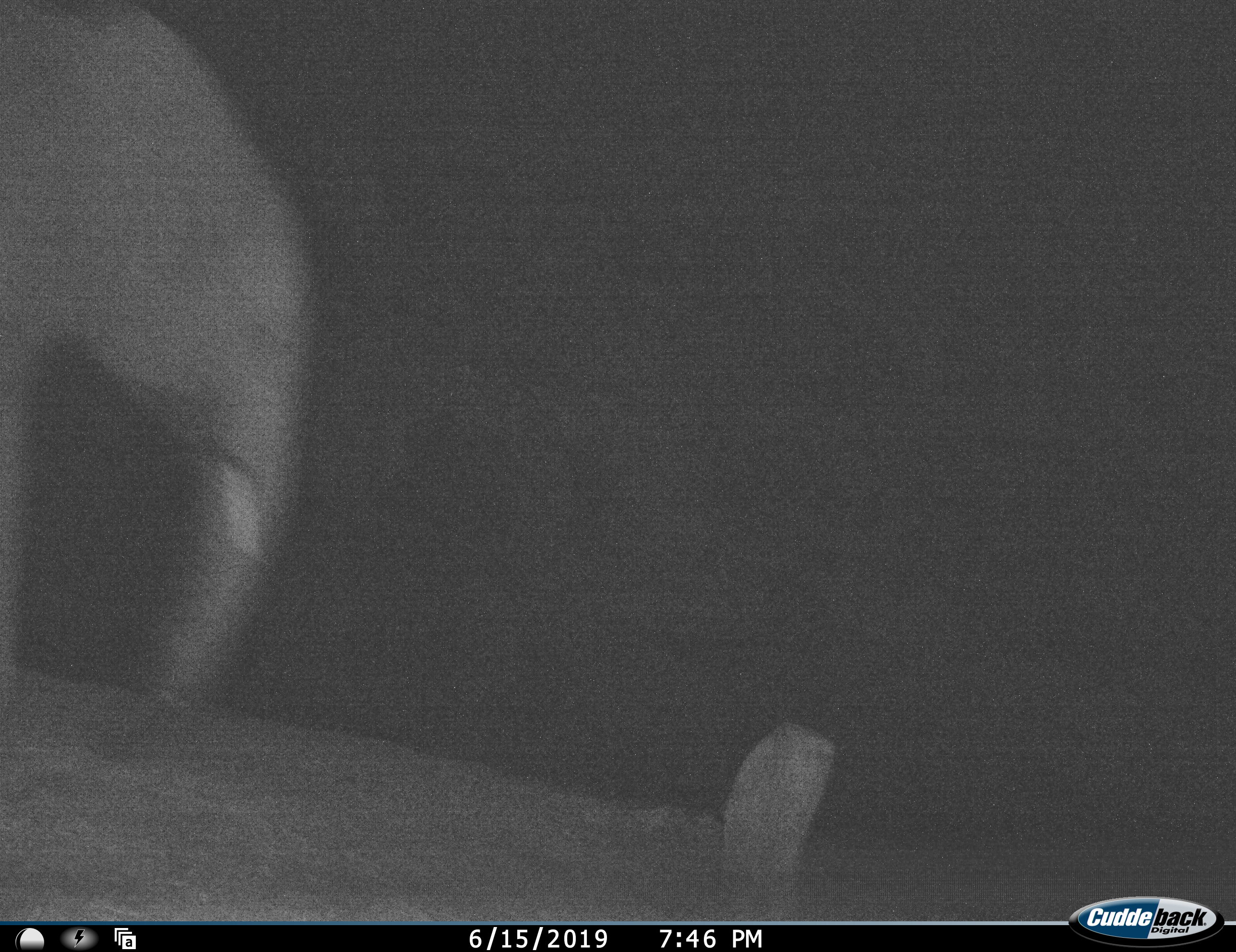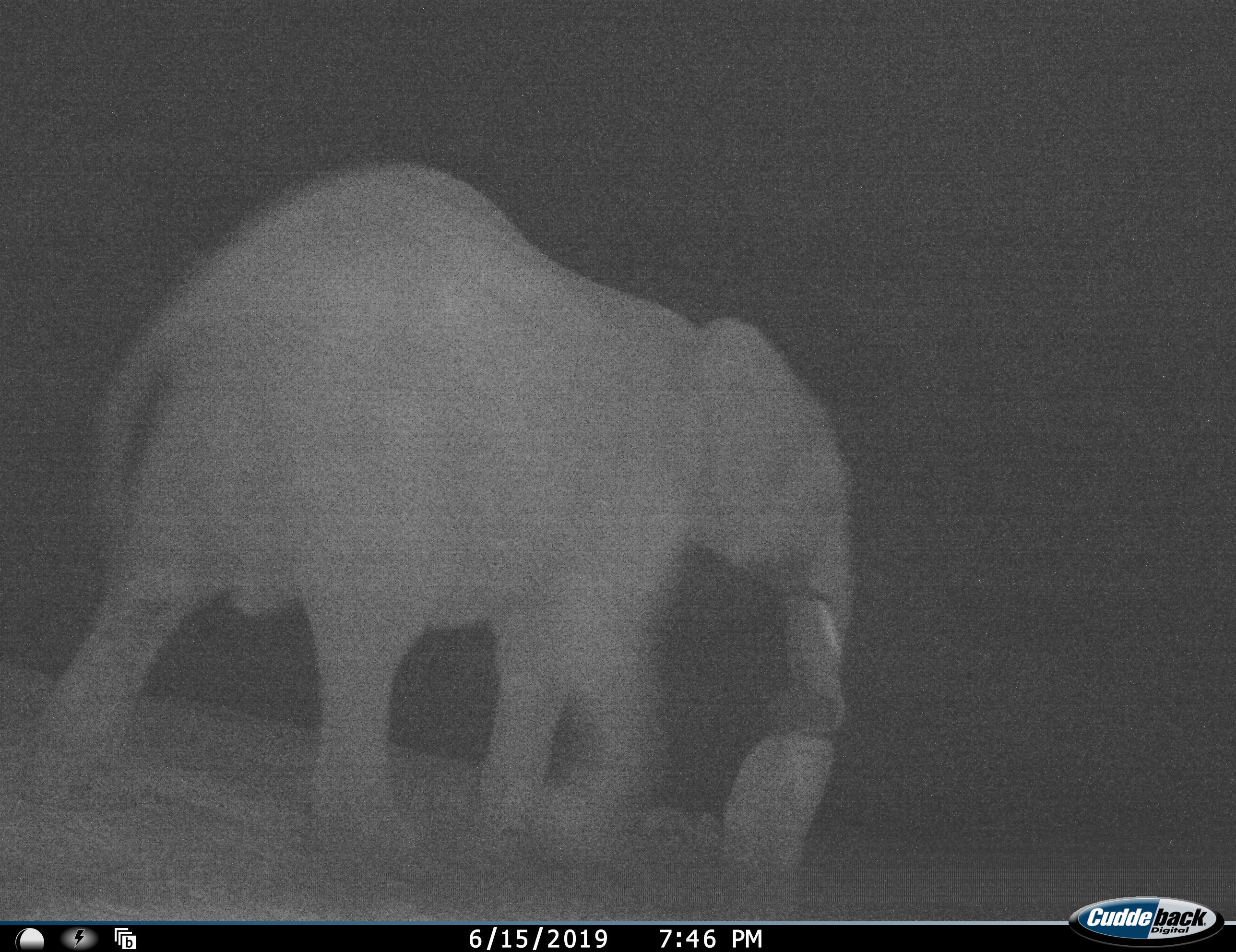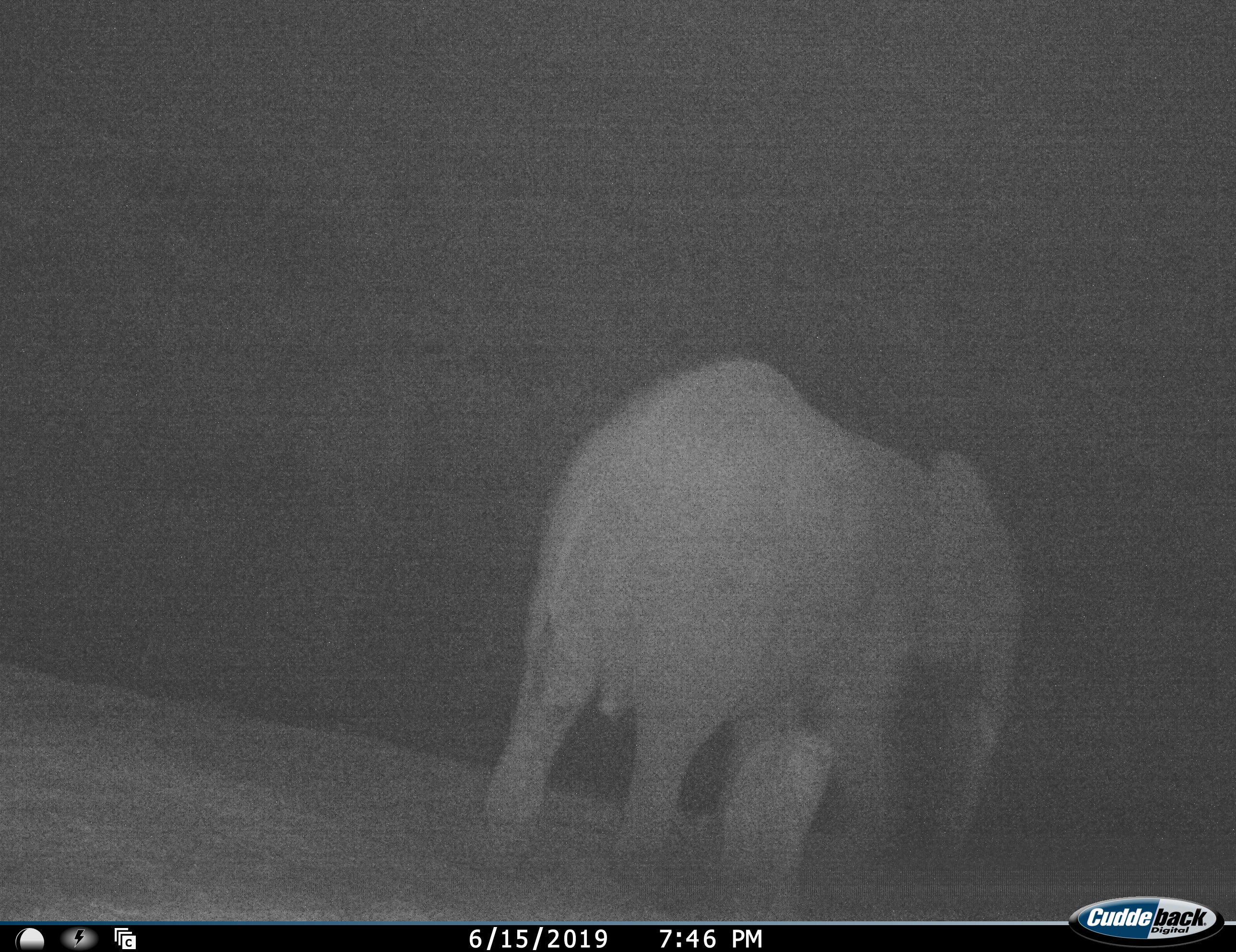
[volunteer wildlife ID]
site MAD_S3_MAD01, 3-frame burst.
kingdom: Animalia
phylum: Chordata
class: Mammalia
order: Proboscidea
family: Elephantidae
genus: Loxodonta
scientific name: Loxodonta africana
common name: african bush elephant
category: elephant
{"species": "elephant (african bush elephant) (Loxodonta africana)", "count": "1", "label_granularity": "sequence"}